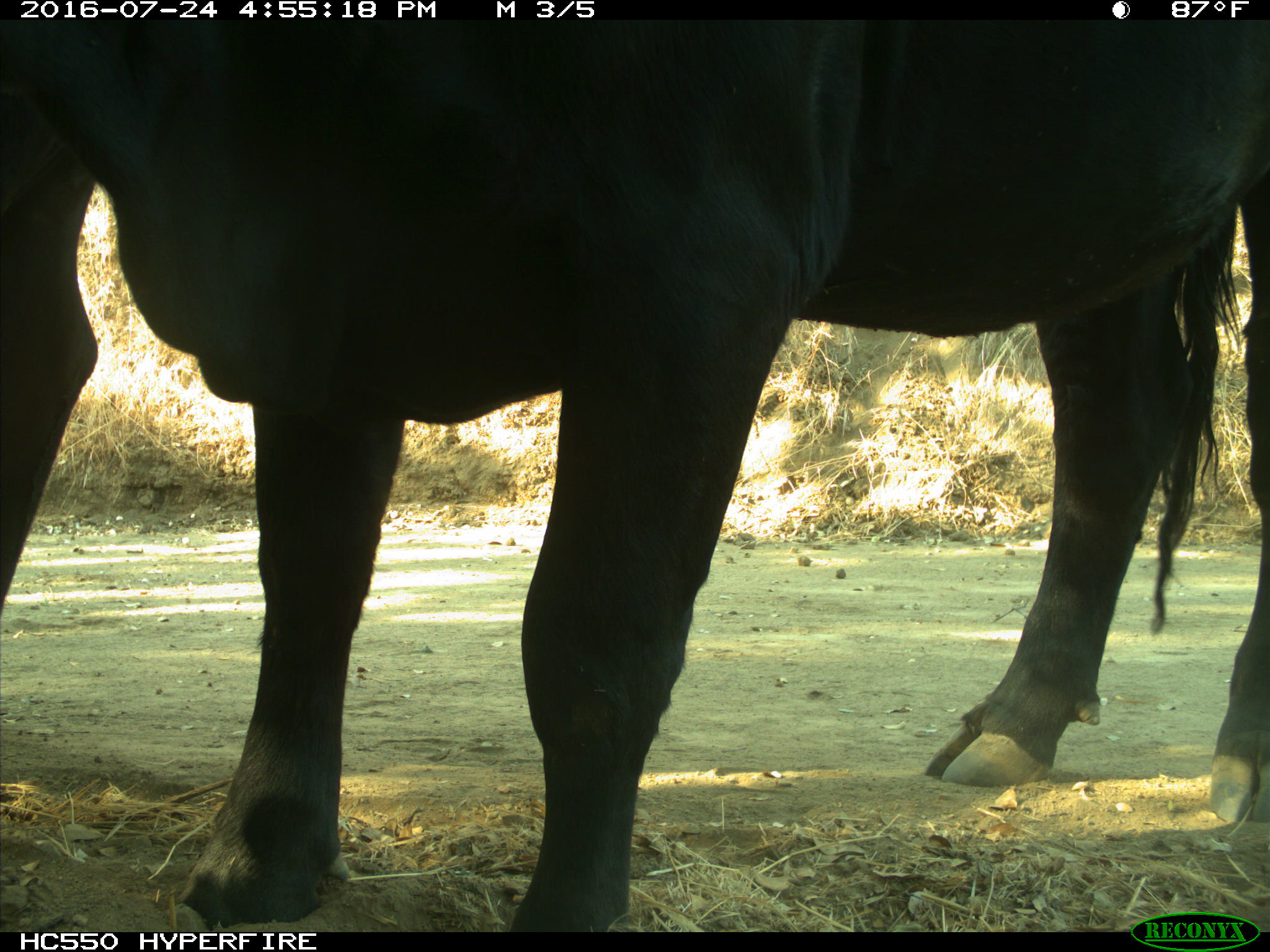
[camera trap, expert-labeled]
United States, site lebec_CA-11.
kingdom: Animalia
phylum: Chordata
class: Mammalia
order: Artiodactyla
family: Bovidae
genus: Bos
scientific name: Bos taurus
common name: domestic cow